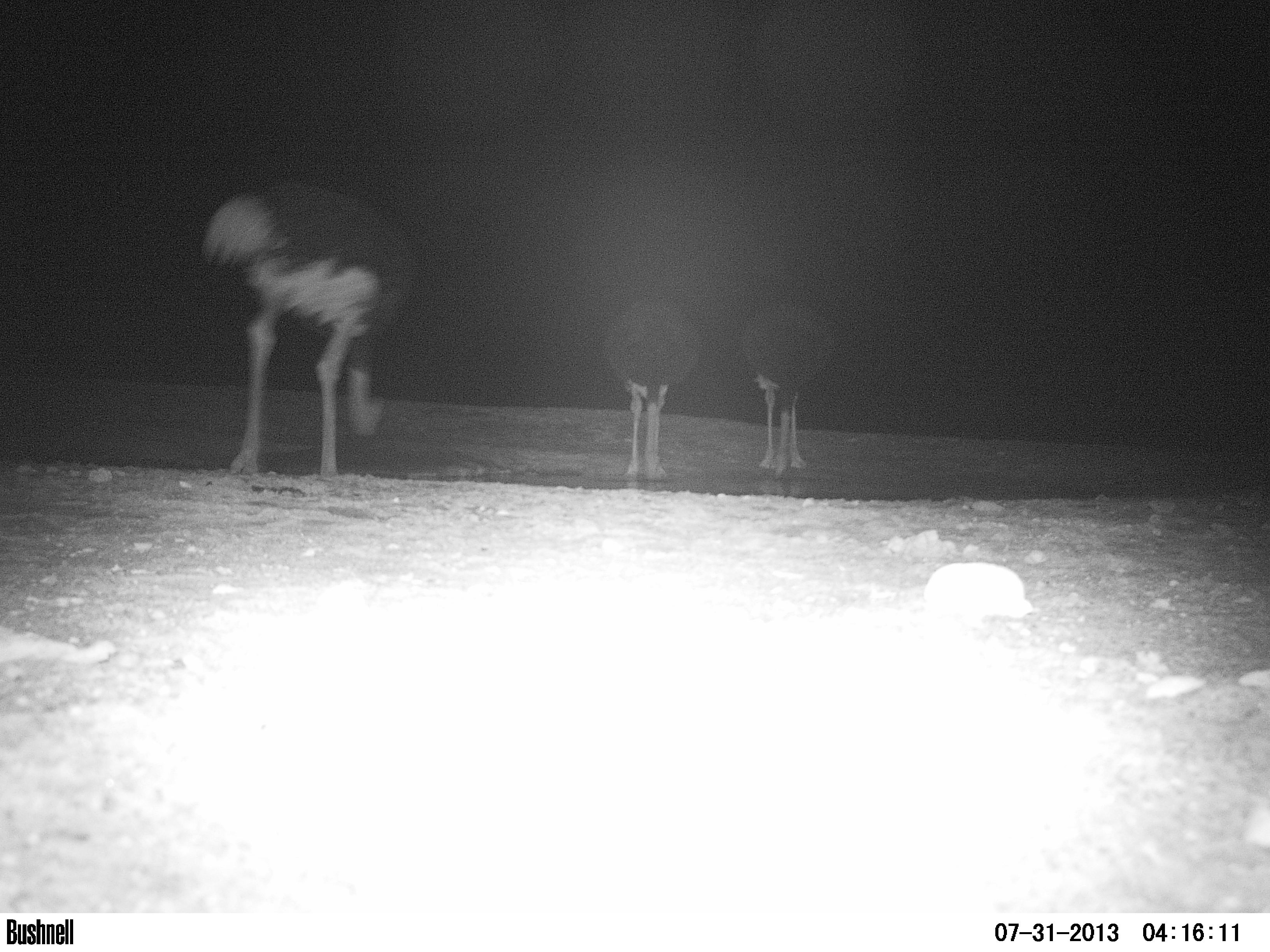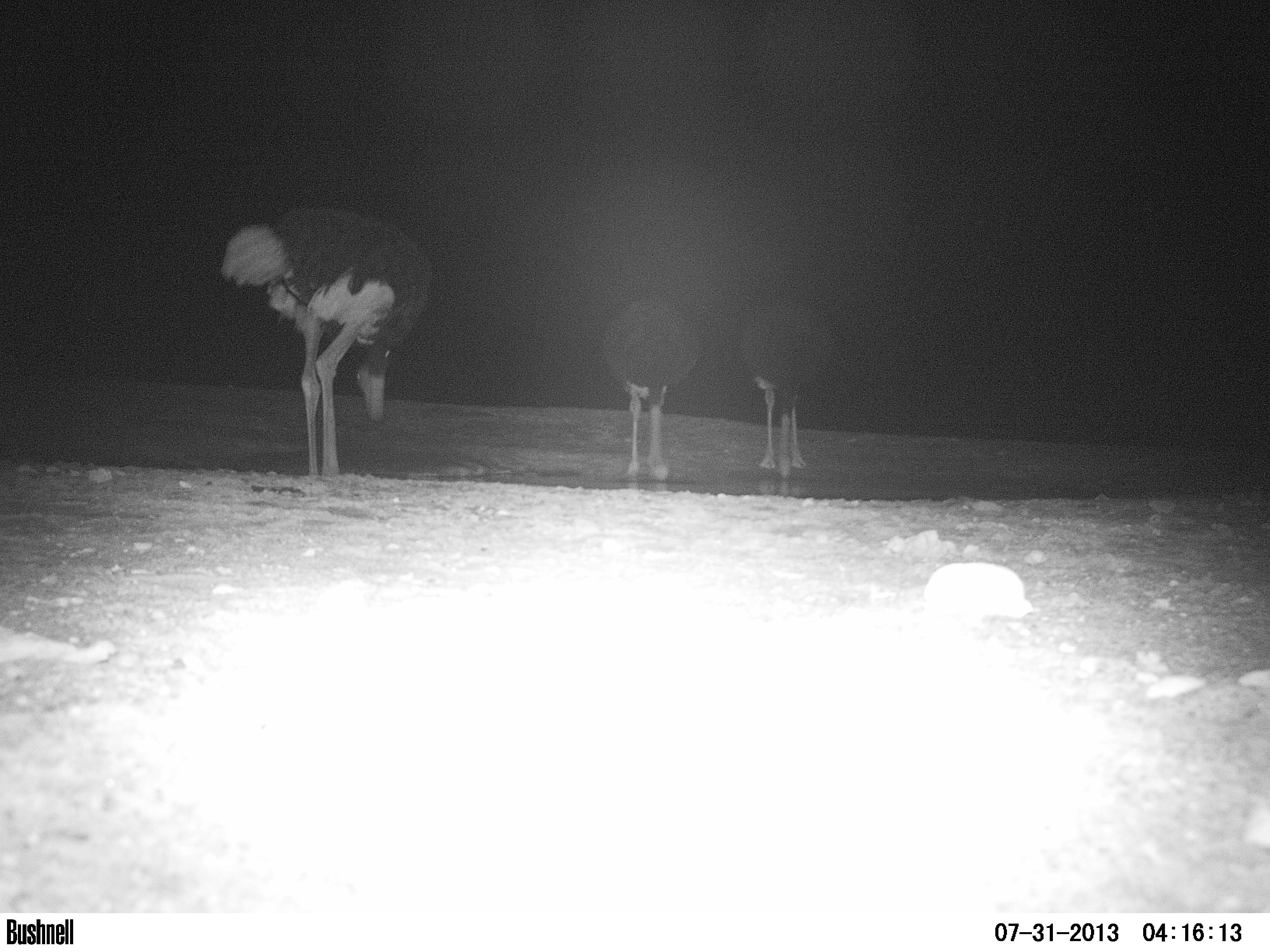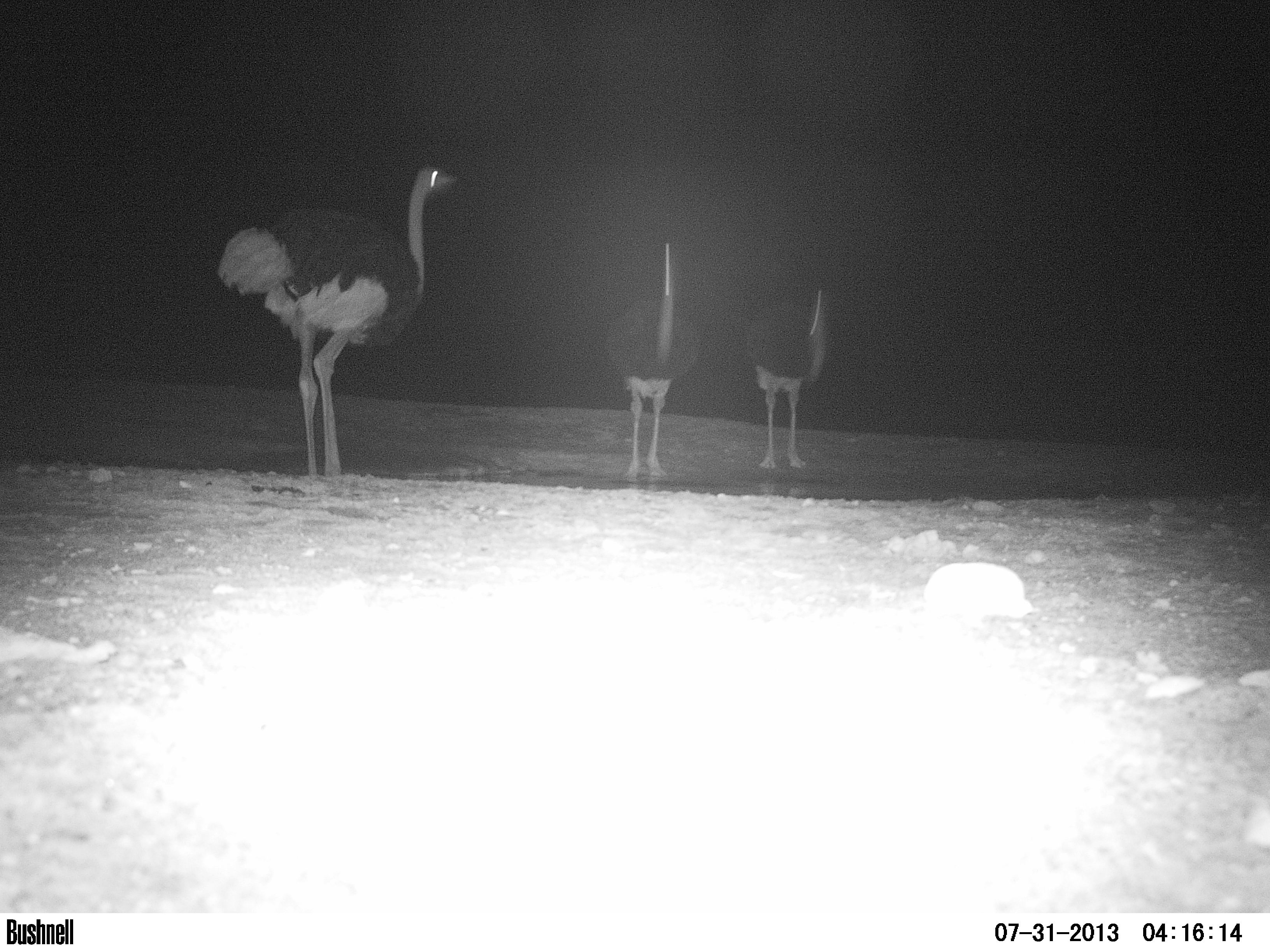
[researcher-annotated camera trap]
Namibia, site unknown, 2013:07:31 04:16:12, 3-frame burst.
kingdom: Animalia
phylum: Chordata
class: Aves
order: Struthioniformes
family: Struthionidae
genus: Struthio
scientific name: Struthio camelus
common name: common ostrich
Struthio camelus (common ostrich).